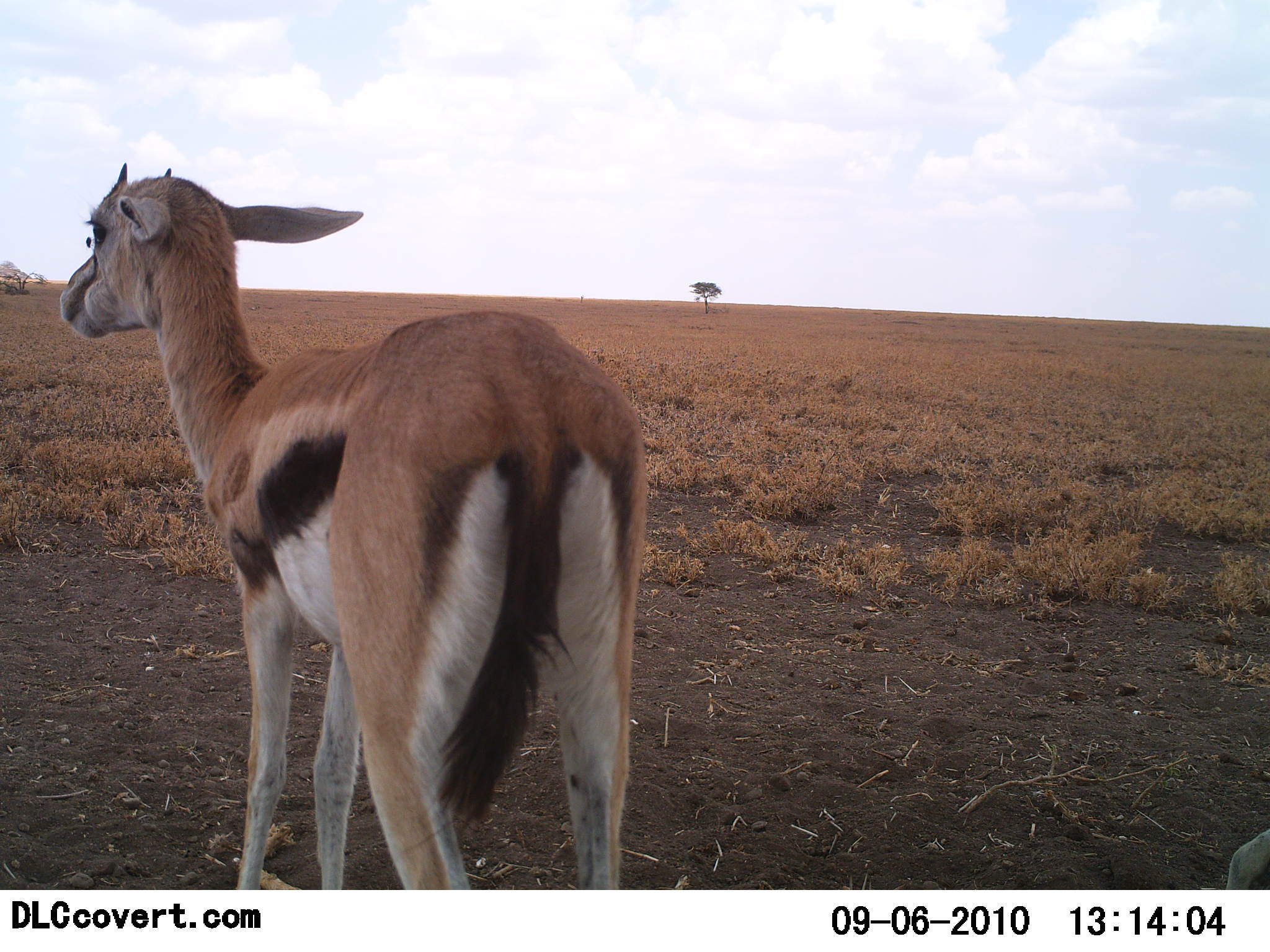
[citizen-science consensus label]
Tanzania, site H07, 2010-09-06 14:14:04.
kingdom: Animalia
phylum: Chordata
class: Mammalia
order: Artiodactyla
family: Bovidae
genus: Eudorcas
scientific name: Eudorcas thomsonii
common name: thomson's gazelle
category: gazellethomsons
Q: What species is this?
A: Gazellethomsons (thomson's gazelle) (Eudorcas thomsonii).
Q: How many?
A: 1.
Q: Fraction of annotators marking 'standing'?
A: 93%.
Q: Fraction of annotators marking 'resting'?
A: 0%.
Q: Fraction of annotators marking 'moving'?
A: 7%.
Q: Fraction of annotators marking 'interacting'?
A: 0%.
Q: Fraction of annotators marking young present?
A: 27%.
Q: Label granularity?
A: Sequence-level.